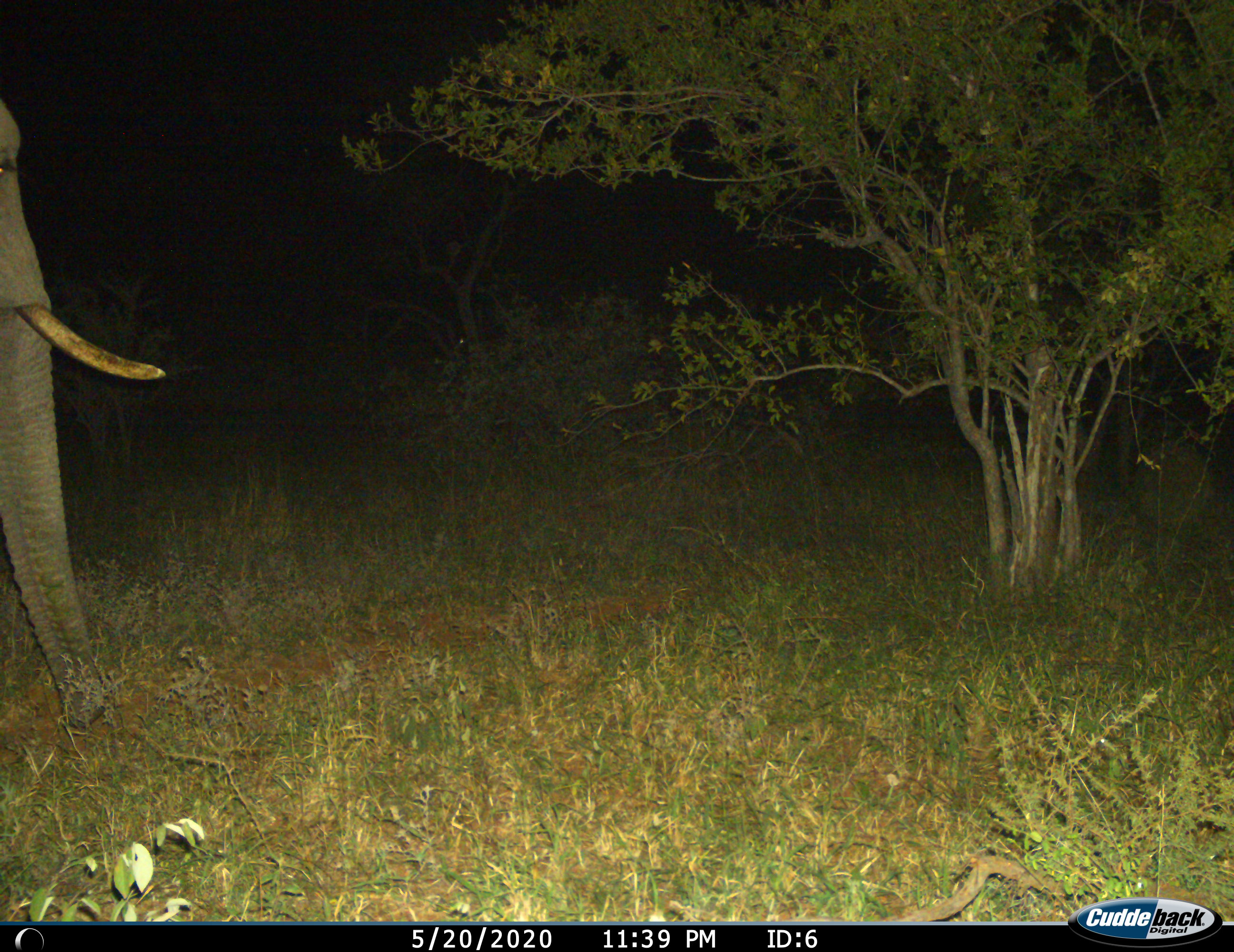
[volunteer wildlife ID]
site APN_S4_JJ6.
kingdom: Animalia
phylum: Chordata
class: Mammalia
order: Proboscidea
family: Elephantidae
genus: Loxodonta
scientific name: Loxodonta africana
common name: african bush elephant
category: elephant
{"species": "elephant (african bush elephant) (Loxodonta africana)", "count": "1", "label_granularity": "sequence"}